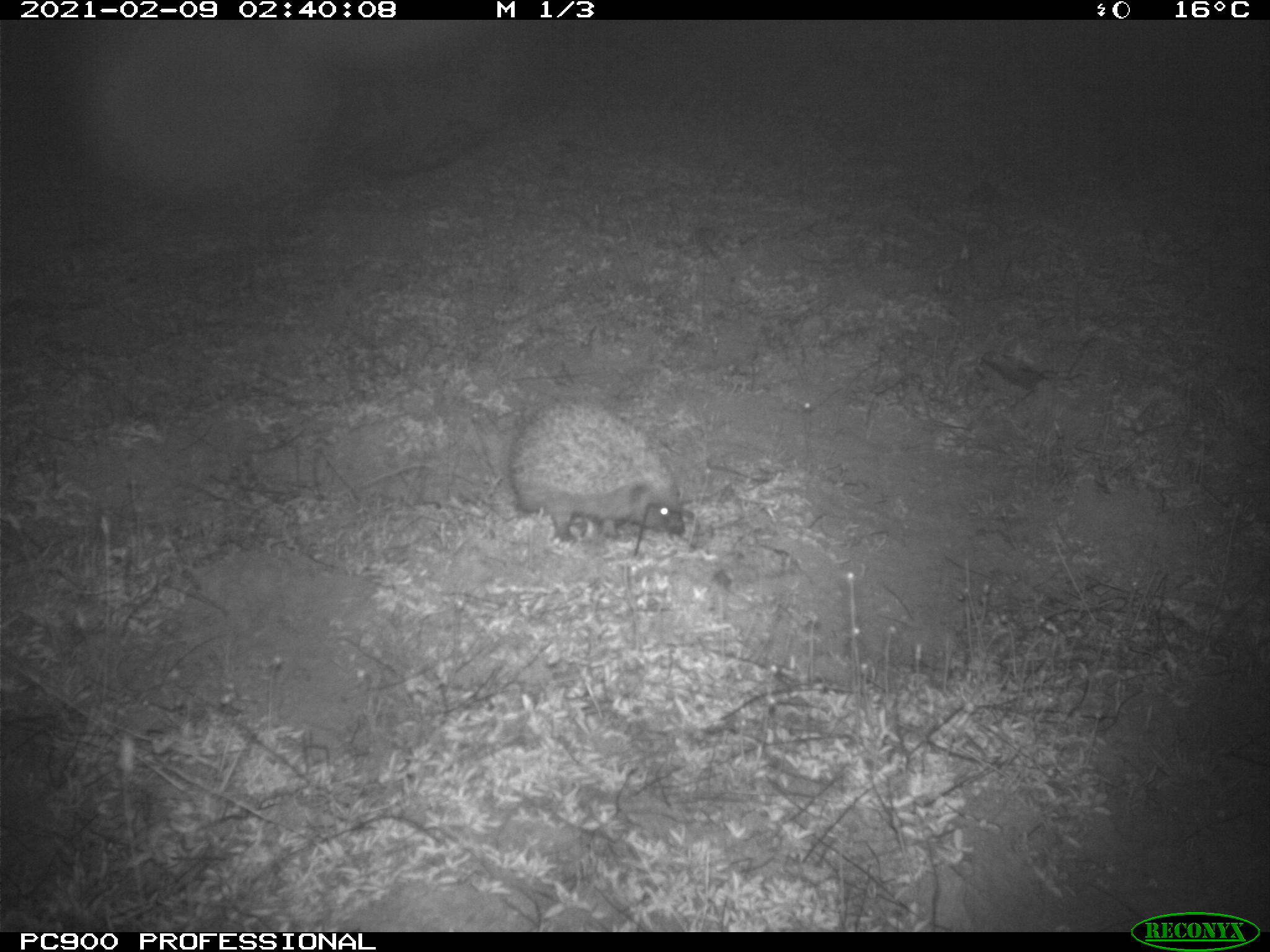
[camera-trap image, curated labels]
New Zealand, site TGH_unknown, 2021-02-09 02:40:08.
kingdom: Animalia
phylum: Chordata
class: Mammalia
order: Eulipotyphla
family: Erinaceidae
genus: Erinaceus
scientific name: Erinaceus europaeus europaeus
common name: european hedgehog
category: hedgehog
Hedgehog (european hedgehog) (Erinaceus europaeus europaeus).